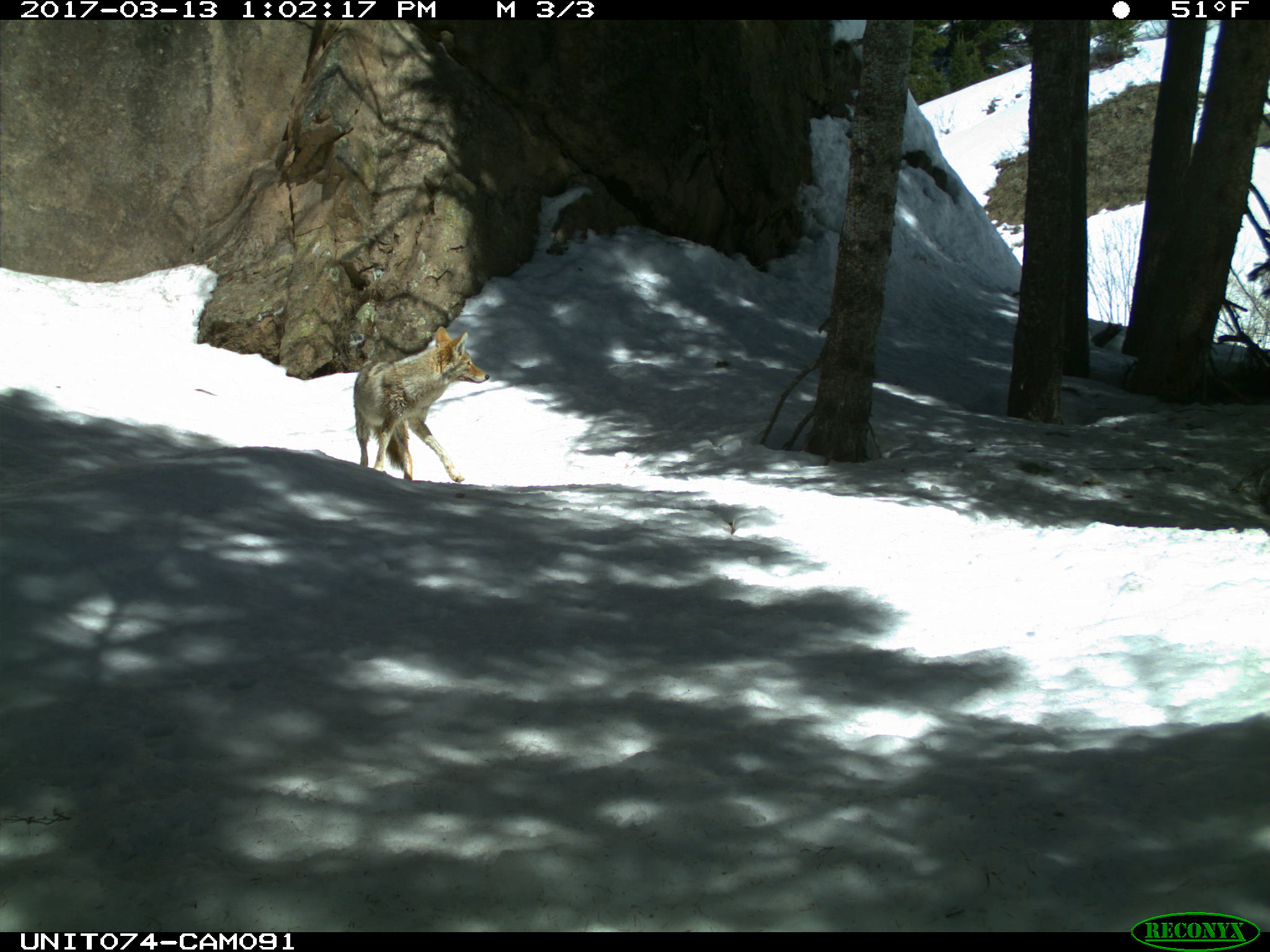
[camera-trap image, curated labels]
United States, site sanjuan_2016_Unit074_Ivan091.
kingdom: Animalia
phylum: Chordata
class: Mammalia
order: Carnivora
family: Canidae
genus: Canis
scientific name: Canis latrans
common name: coyote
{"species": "Canis latrans (coyote)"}